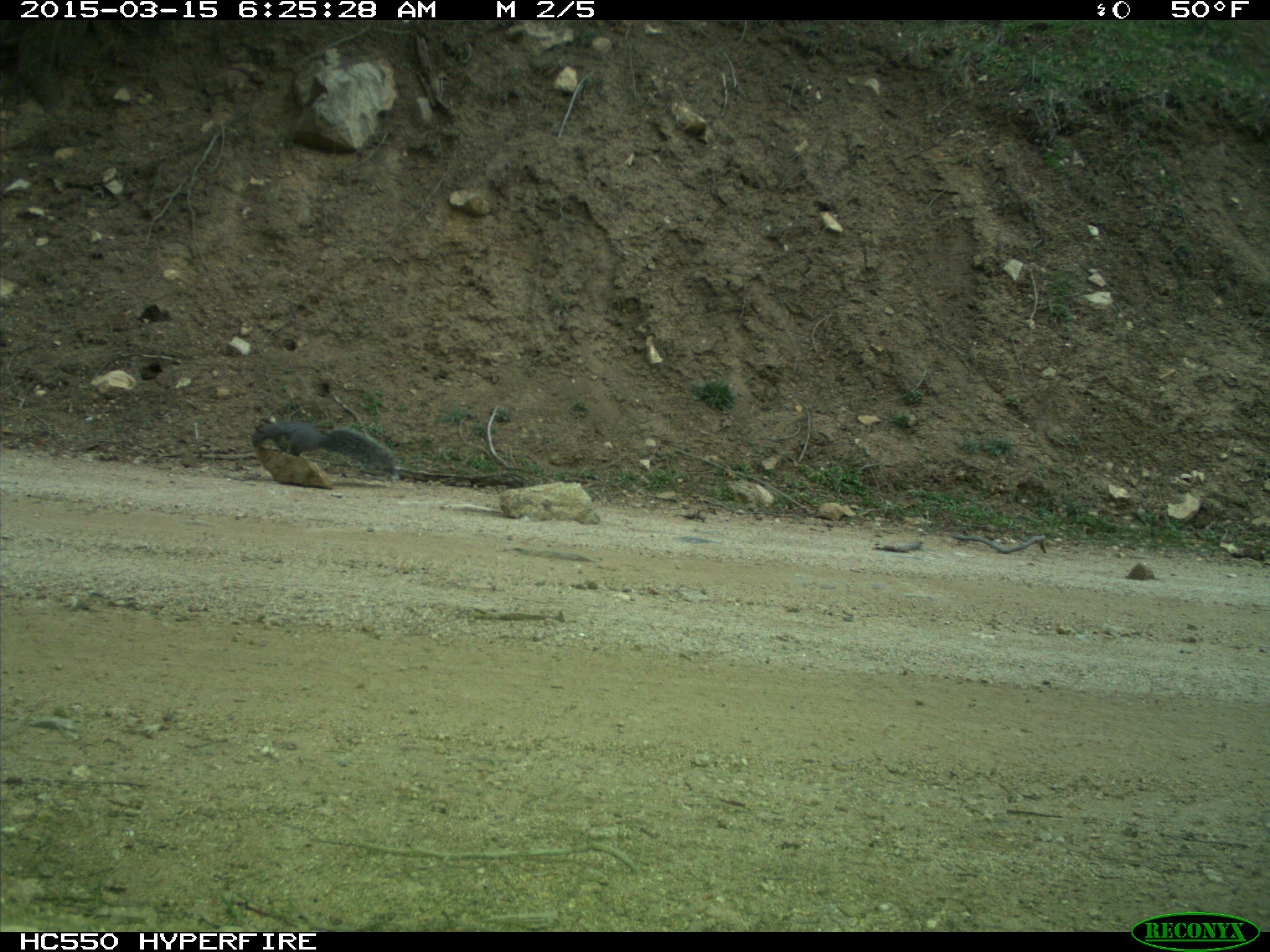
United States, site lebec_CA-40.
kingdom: Animalia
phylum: Chordata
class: Mammalia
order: Rodentia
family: Sciuridae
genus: Sciurus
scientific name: Sciurus carolinensis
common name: eastern gray squirrel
Sciurus carolinensis (eastern gray squirrel).